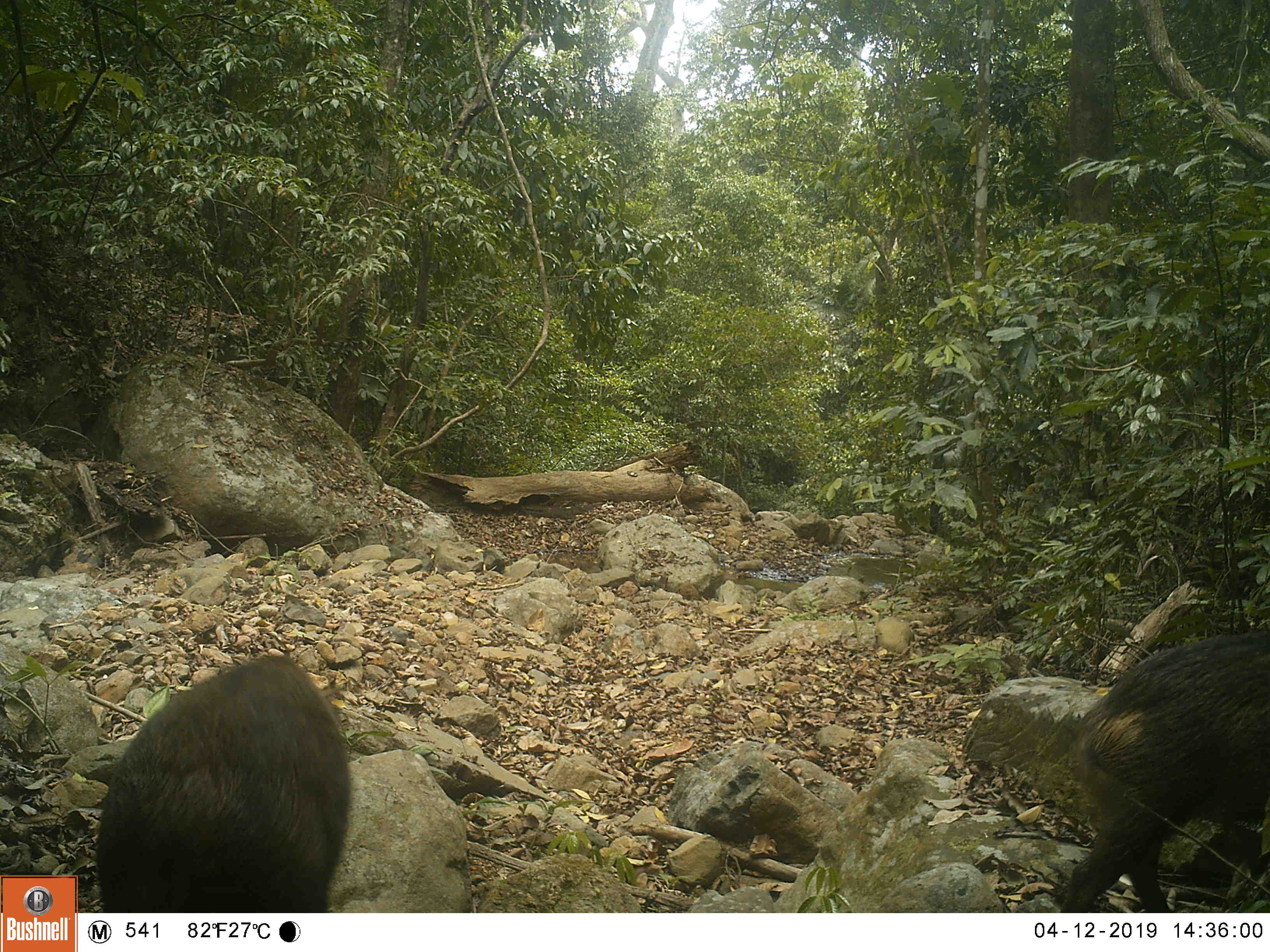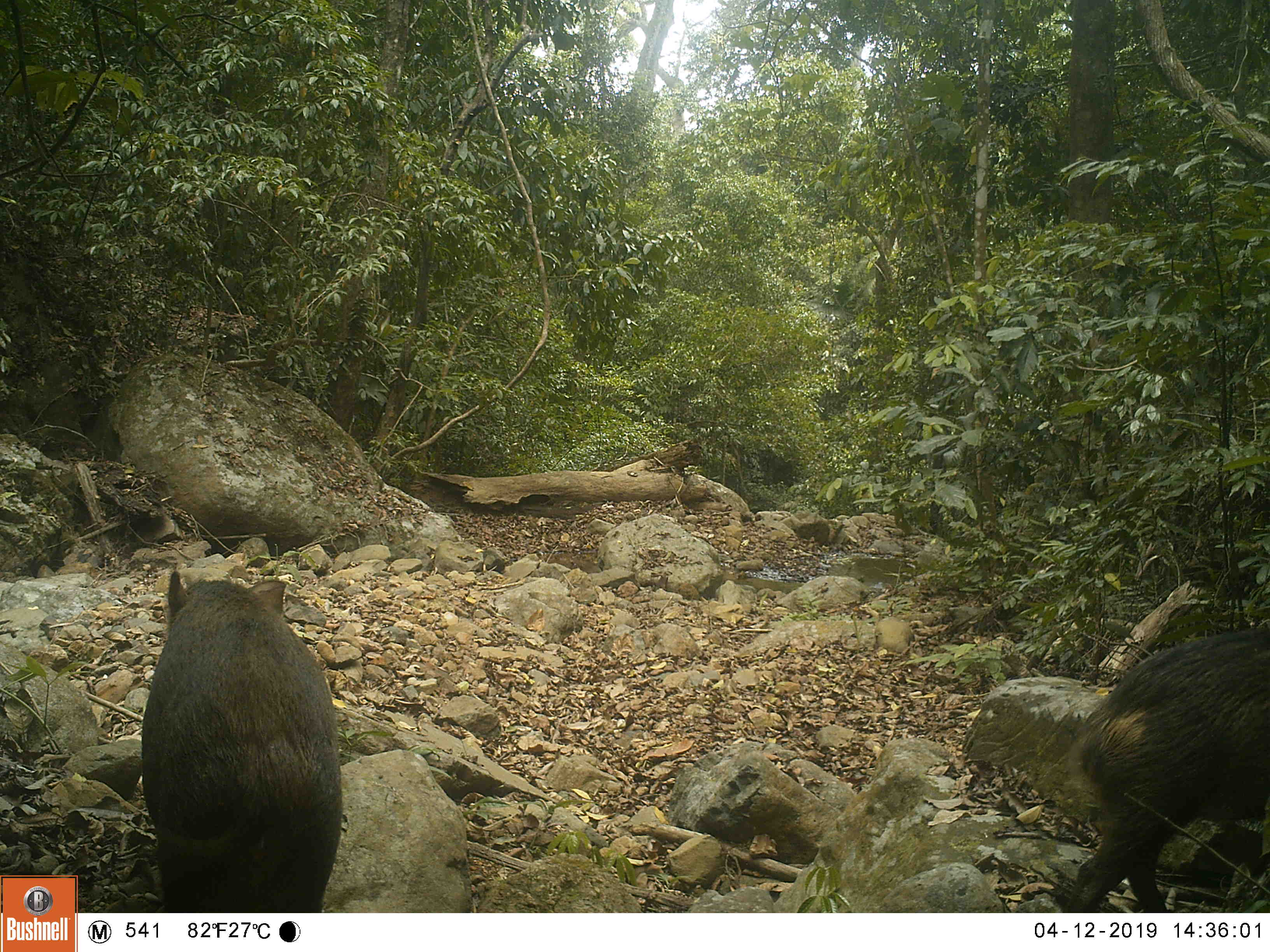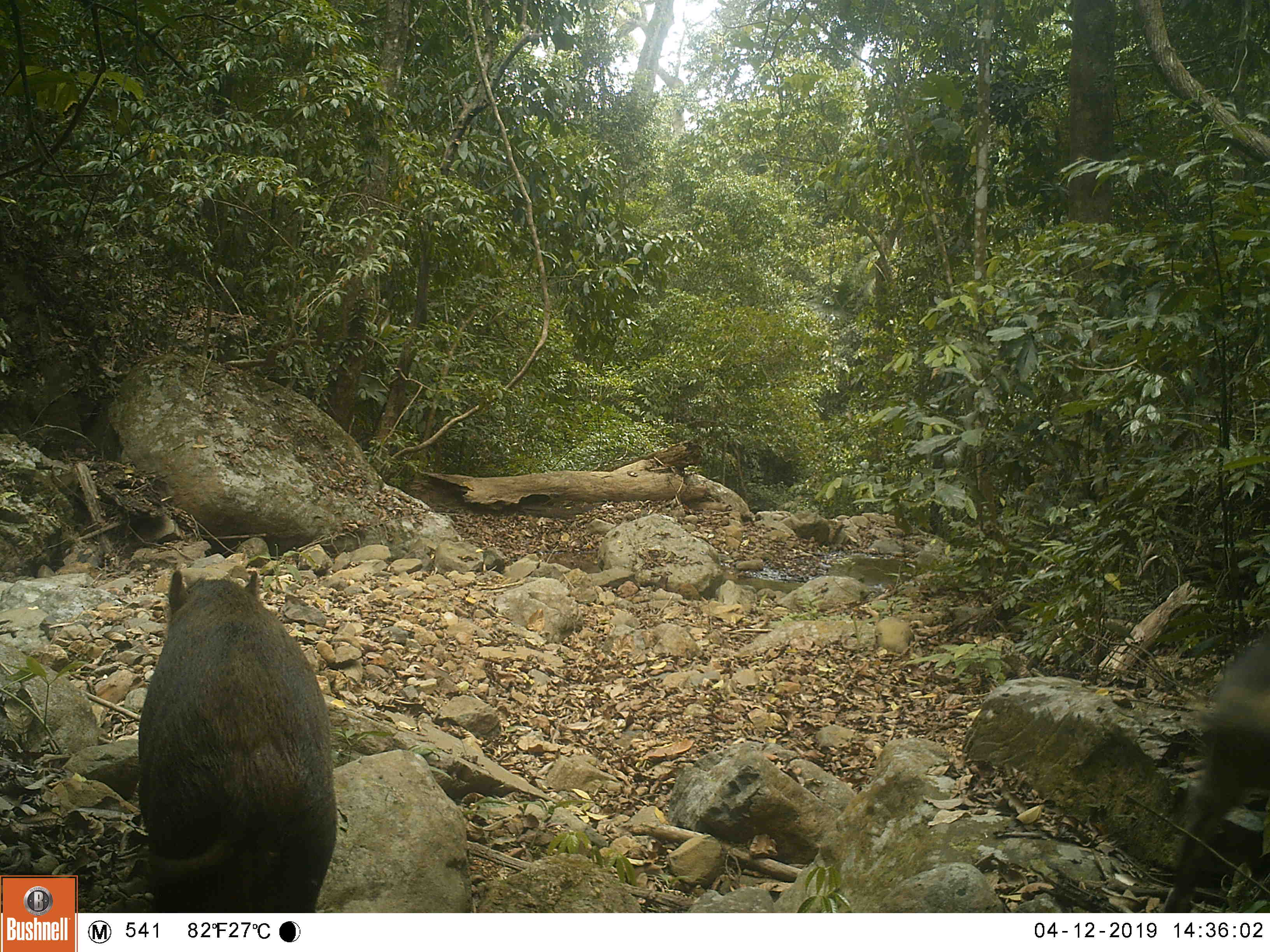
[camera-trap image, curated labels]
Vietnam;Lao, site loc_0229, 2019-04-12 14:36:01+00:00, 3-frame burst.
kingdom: Animalia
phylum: Chordata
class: Mammalia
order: Artiodactyla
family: Suidae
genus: Sus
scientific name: Sus scrofa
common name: eurasian wild pig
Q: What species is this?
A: Eurasian wild pig (Sus scrofa).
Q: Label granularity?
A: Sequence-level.